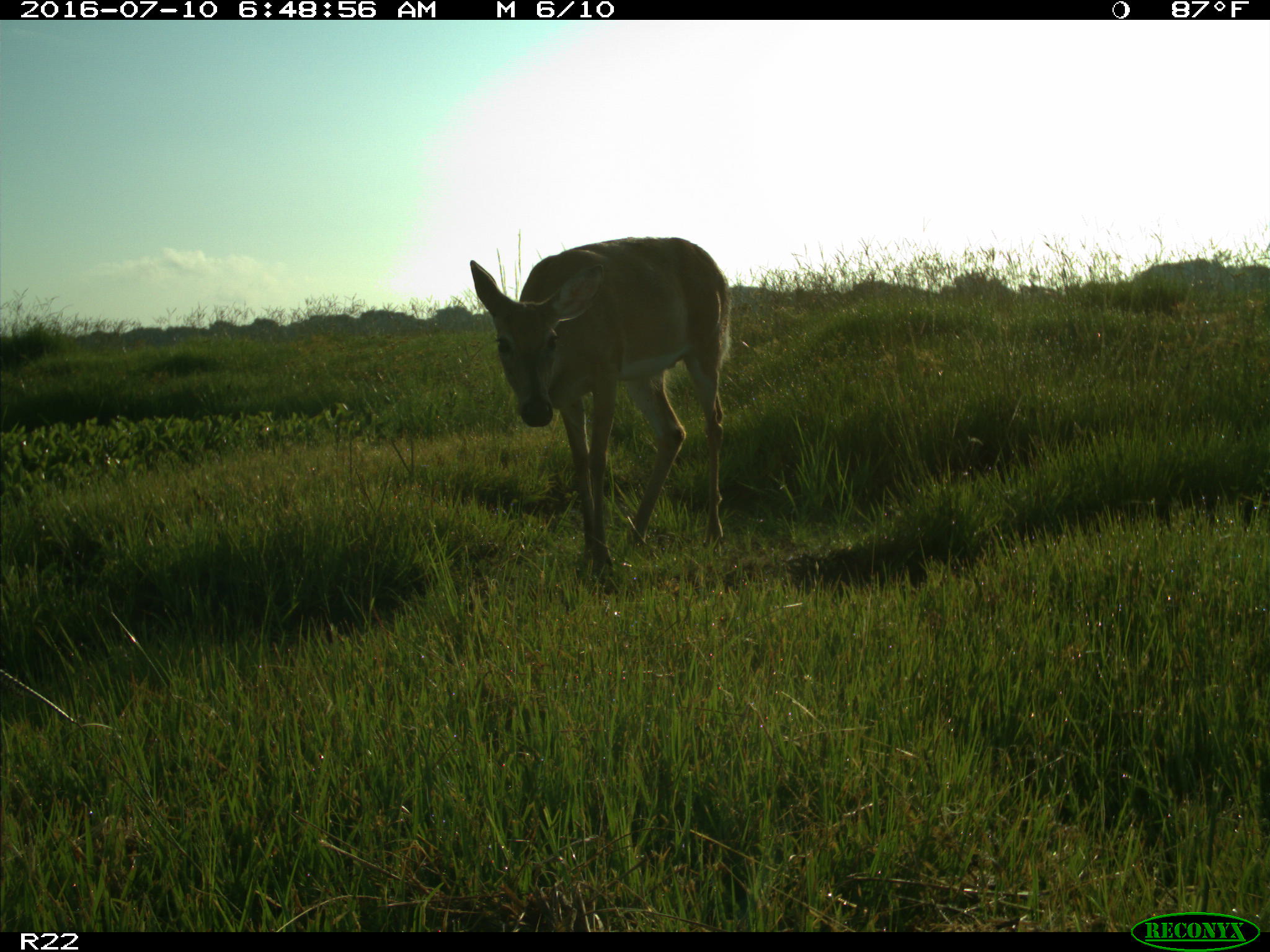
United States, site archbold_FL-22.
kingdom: Animalia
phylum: Chordata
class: Mammalia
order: Artiodactyla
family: Cervidae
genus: Odocoileus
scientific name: Odocoileus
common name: deer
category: unidentified deer